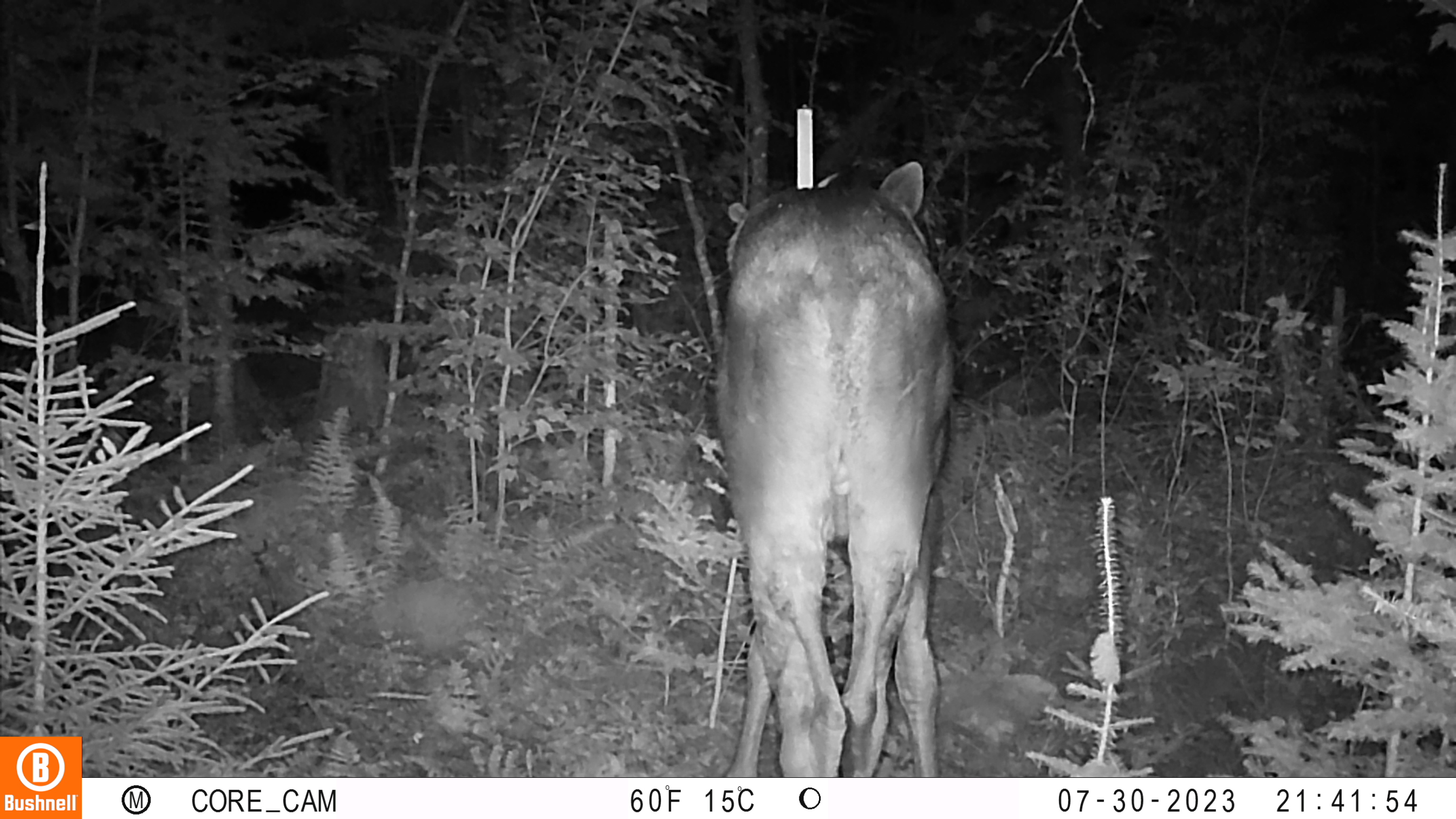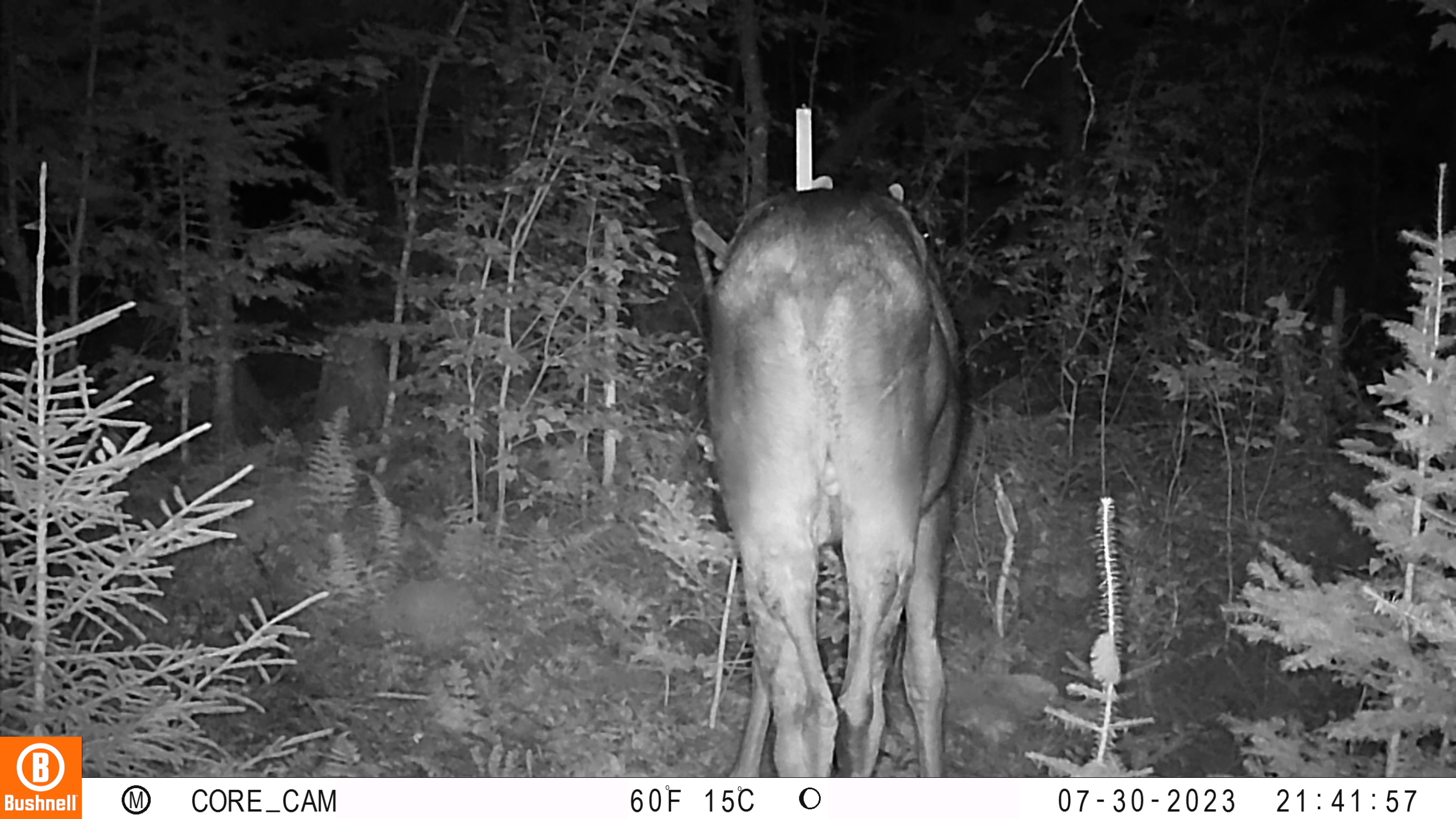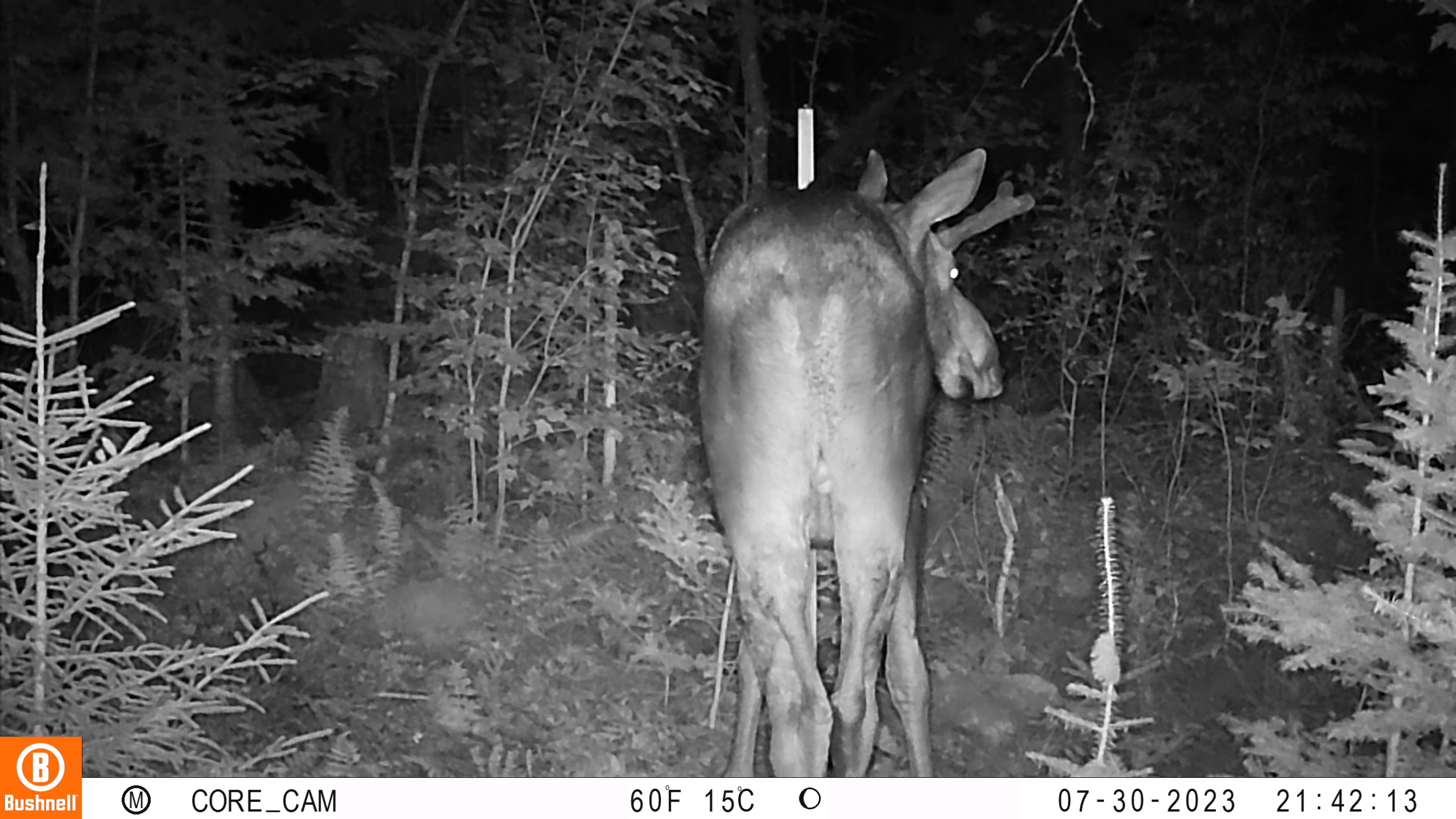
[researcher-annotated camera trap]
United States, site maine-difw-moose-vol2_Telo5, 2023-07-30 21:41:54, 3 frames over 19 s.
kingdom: Animalia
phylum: Chordata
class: Mammalia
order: Artiodactyla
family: Cervidae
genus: Odocoileus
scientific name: Odocoileus virginianus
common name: white-tailed deer